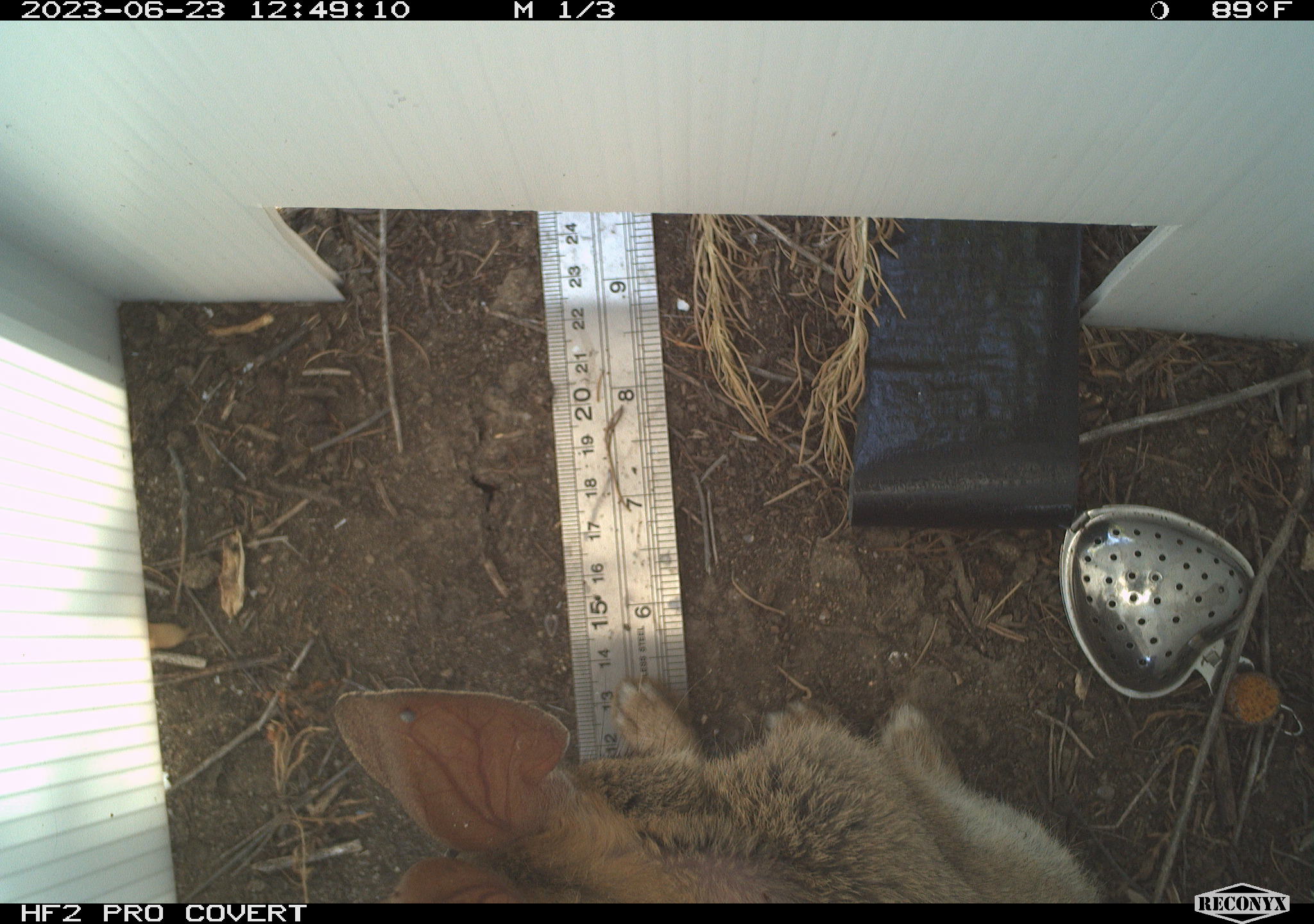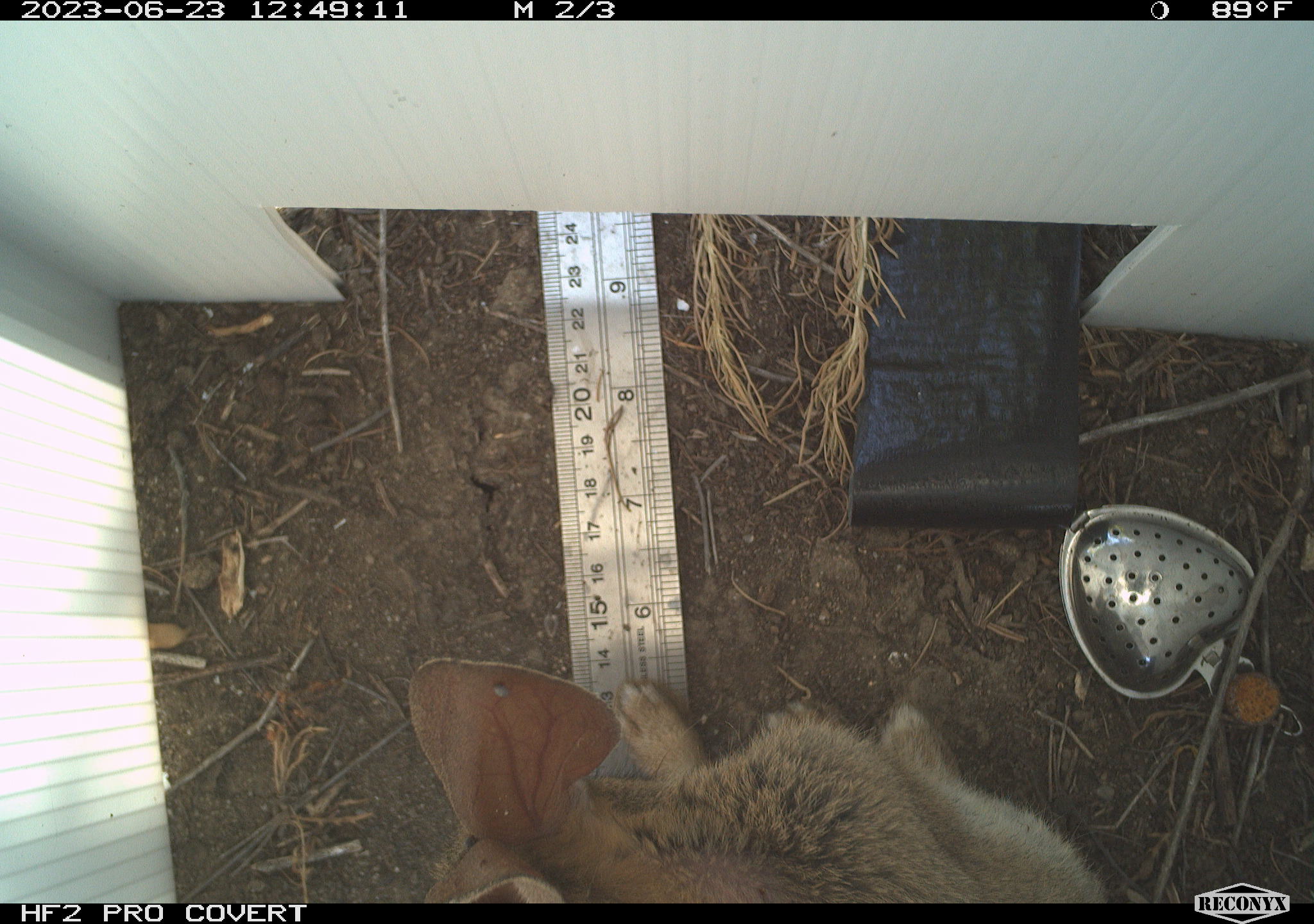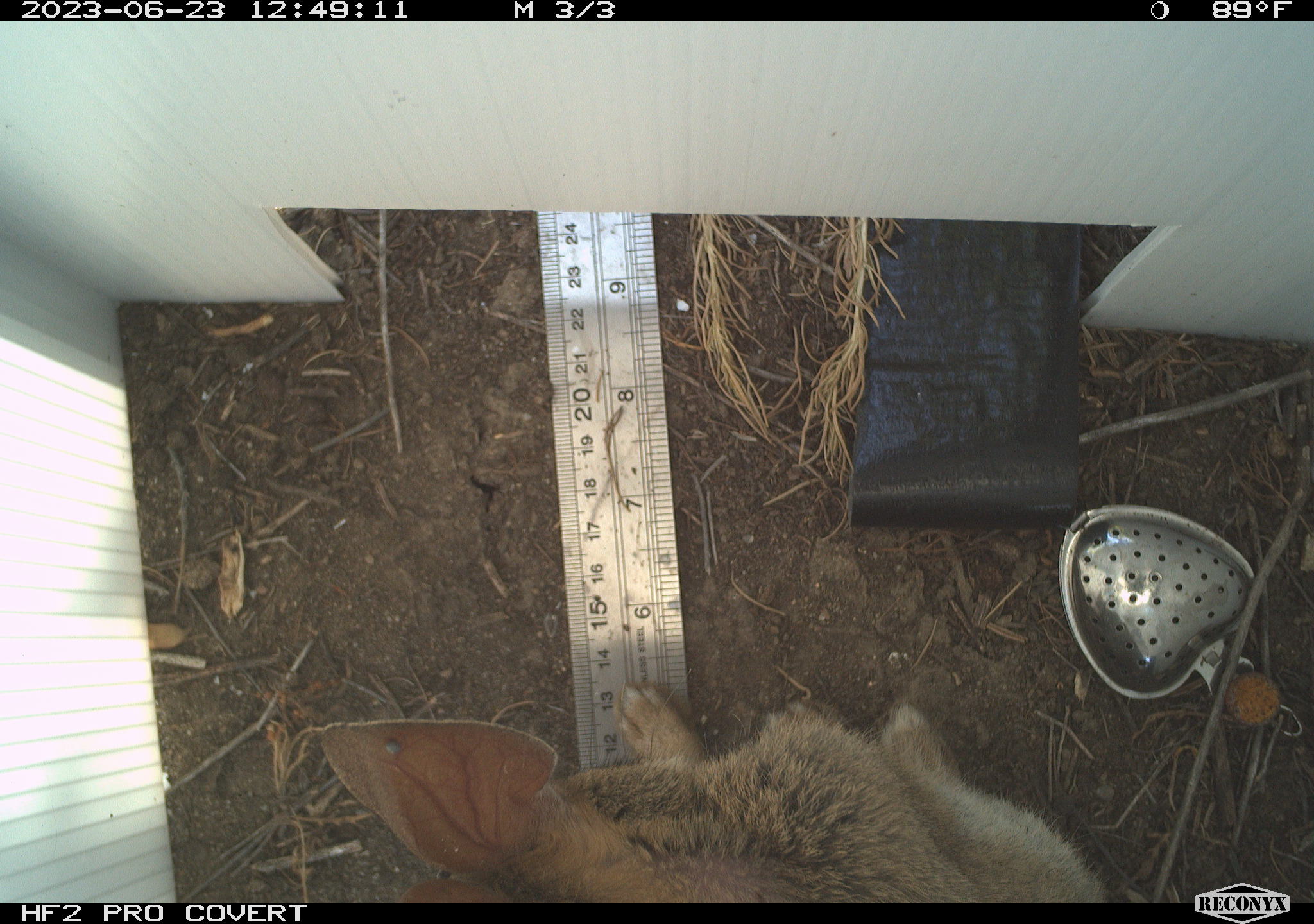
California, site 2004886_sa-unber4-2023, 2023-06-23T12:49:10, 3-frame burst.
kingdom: Animalia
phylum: Chordata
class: Mammalia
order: Lagomorpha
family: Leporidae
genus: Sylvilagus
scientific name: Sylvilagus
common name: cottontail rabbits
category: sylvilagus species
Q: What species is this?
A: Sylvilagus species (cottontail rabbits) (Sylvilagus).